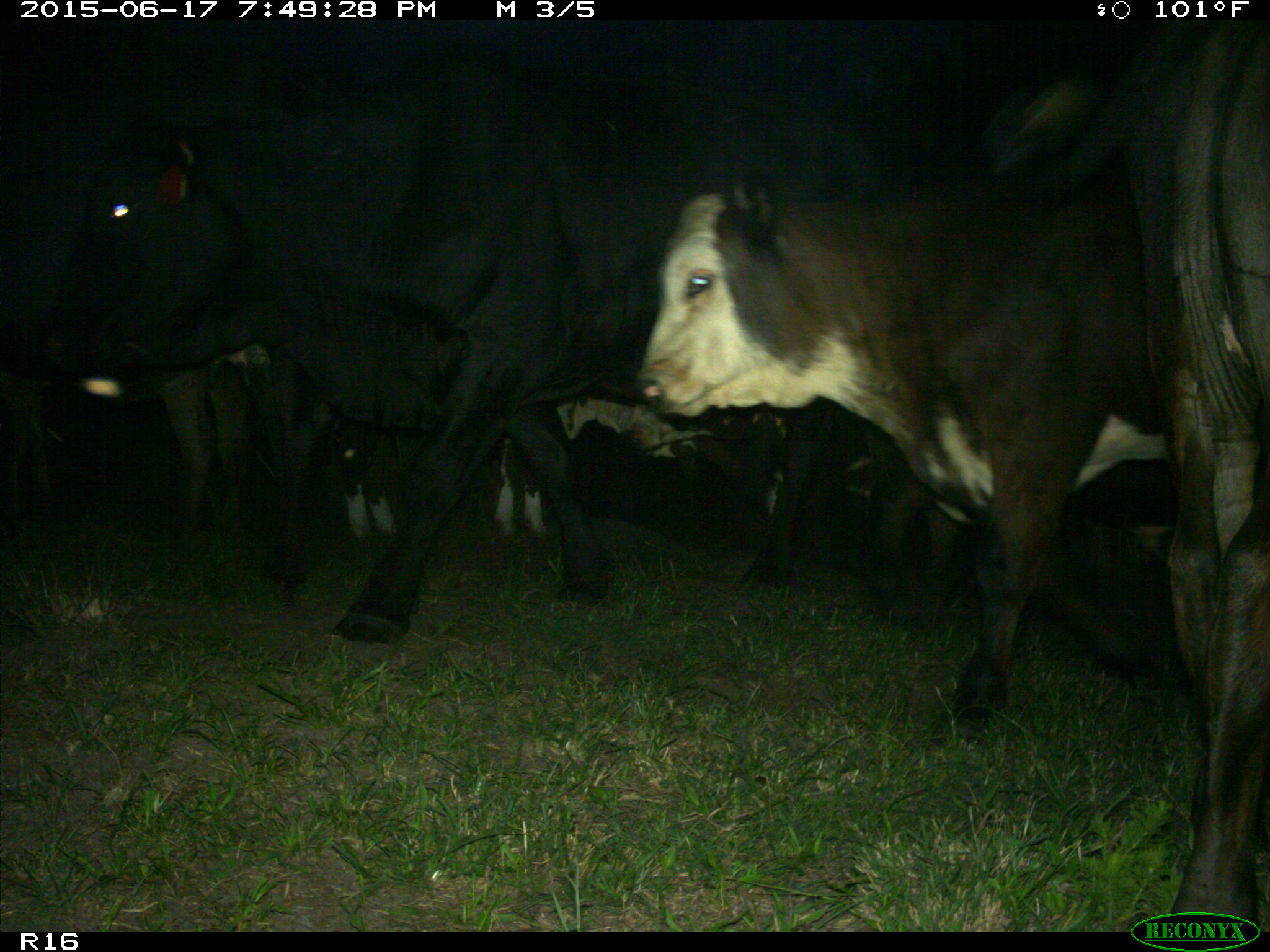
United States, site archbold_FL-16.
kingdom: Animalia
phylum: Chordata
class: Mammalia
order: Artiodactyla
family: Bovidae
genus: Bos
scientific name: Bos taurus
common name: domestic cow